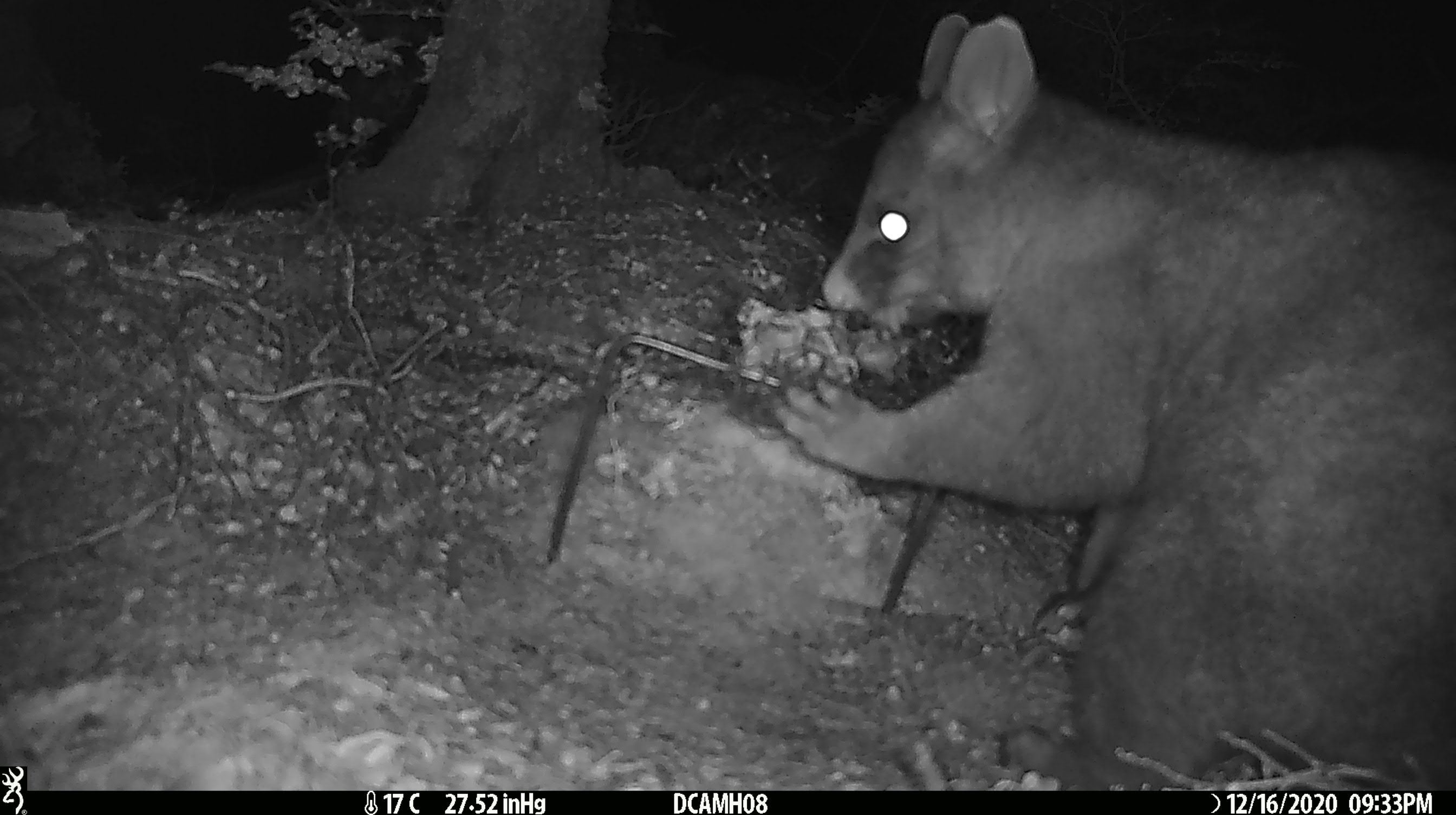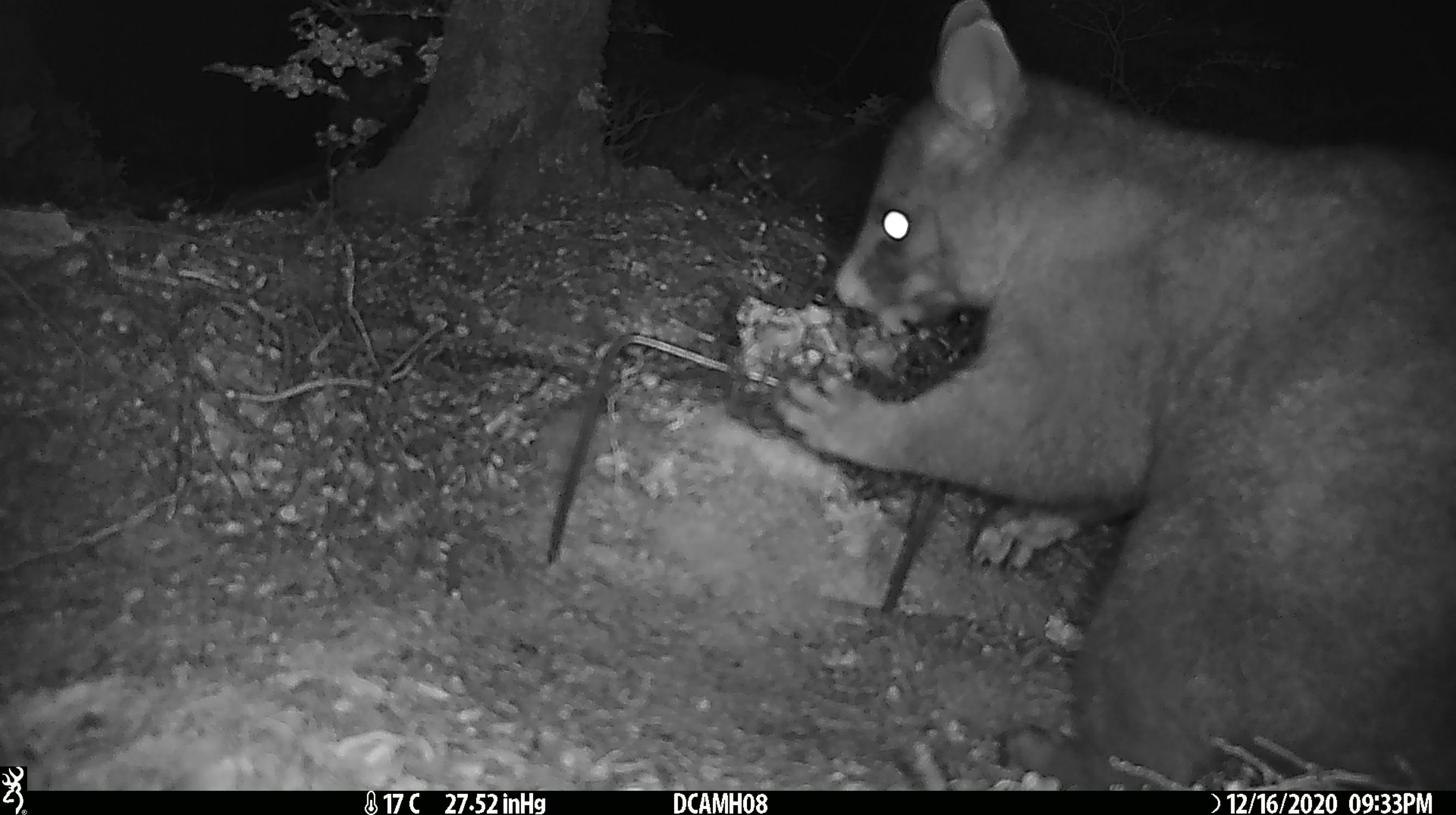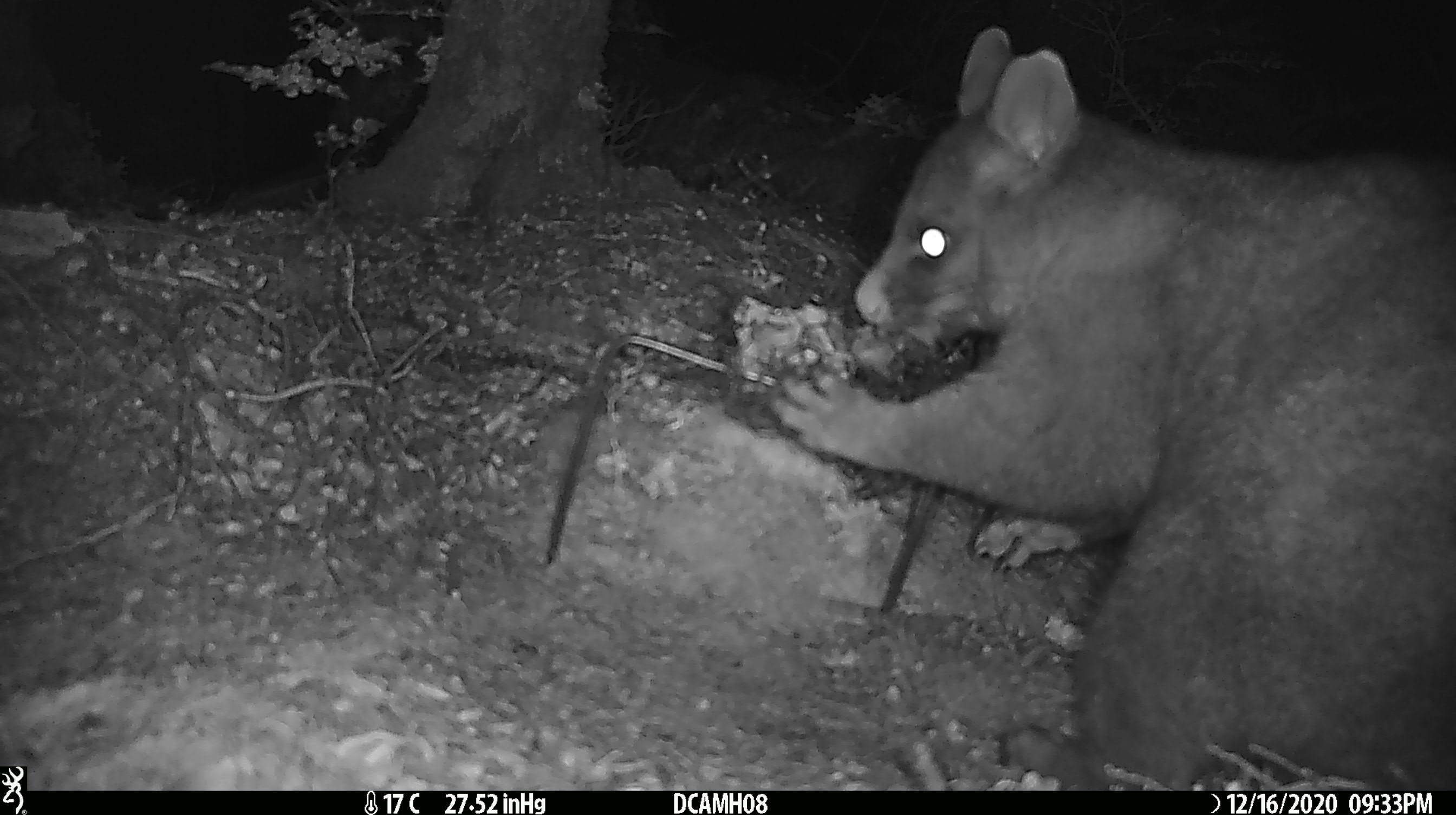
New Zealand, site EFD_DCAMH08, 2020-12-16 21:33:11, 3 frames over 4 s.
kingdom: Animalia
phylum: Chordata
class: Mammalia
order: Diprotodontia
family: Phalangeridae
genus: Trichosurus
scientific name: Trichosurus vulpecula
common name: common brushtail possum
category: possum